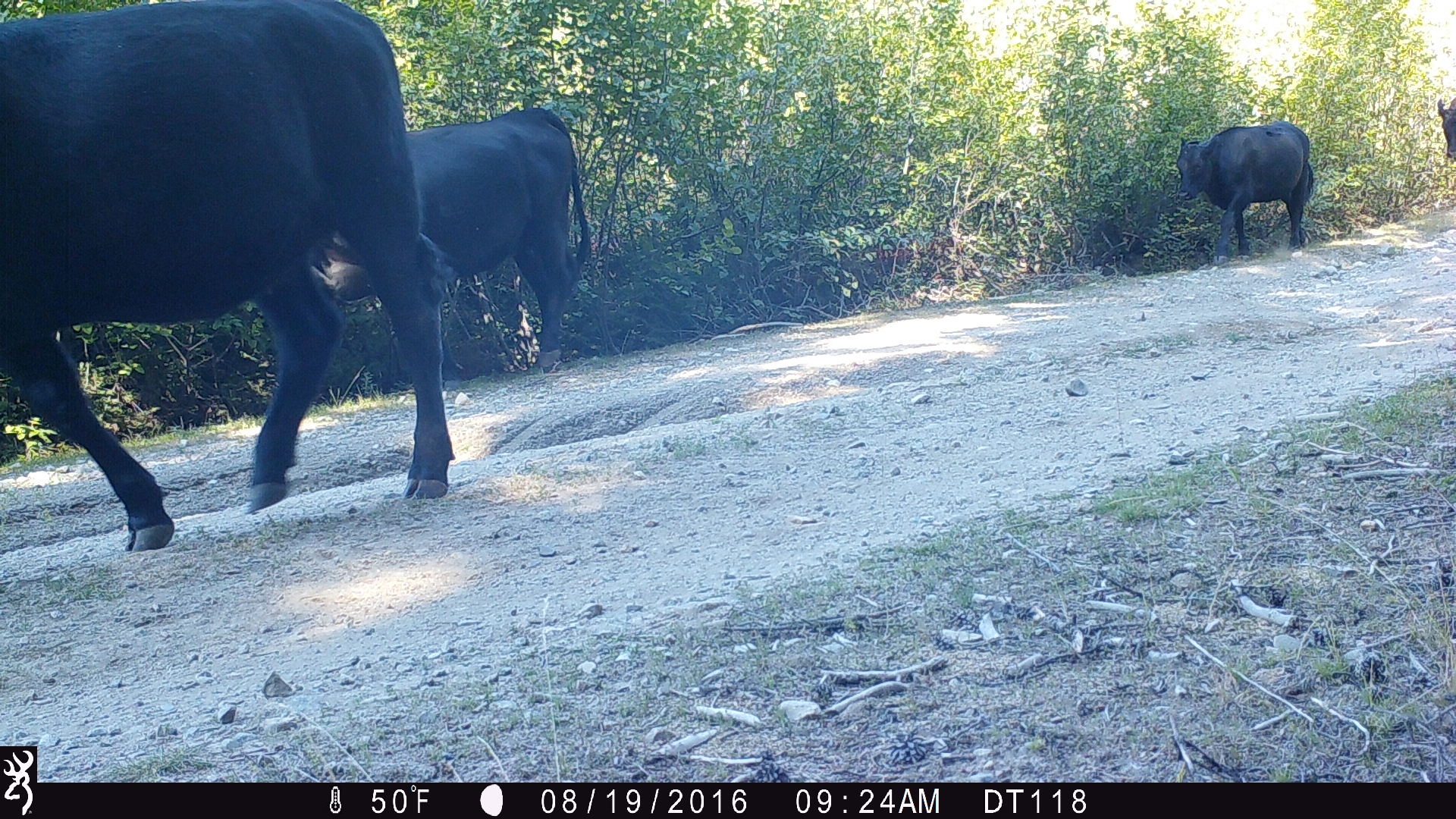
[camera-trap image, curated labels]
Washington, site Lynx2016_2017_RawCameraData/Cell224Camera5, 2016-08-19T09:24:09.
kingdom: Animalia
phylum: Chordata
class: Mammalia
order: Artiodactyla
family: Bovidae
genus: Bos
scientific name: Bos taurus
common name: domestic cattle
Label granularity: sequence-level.